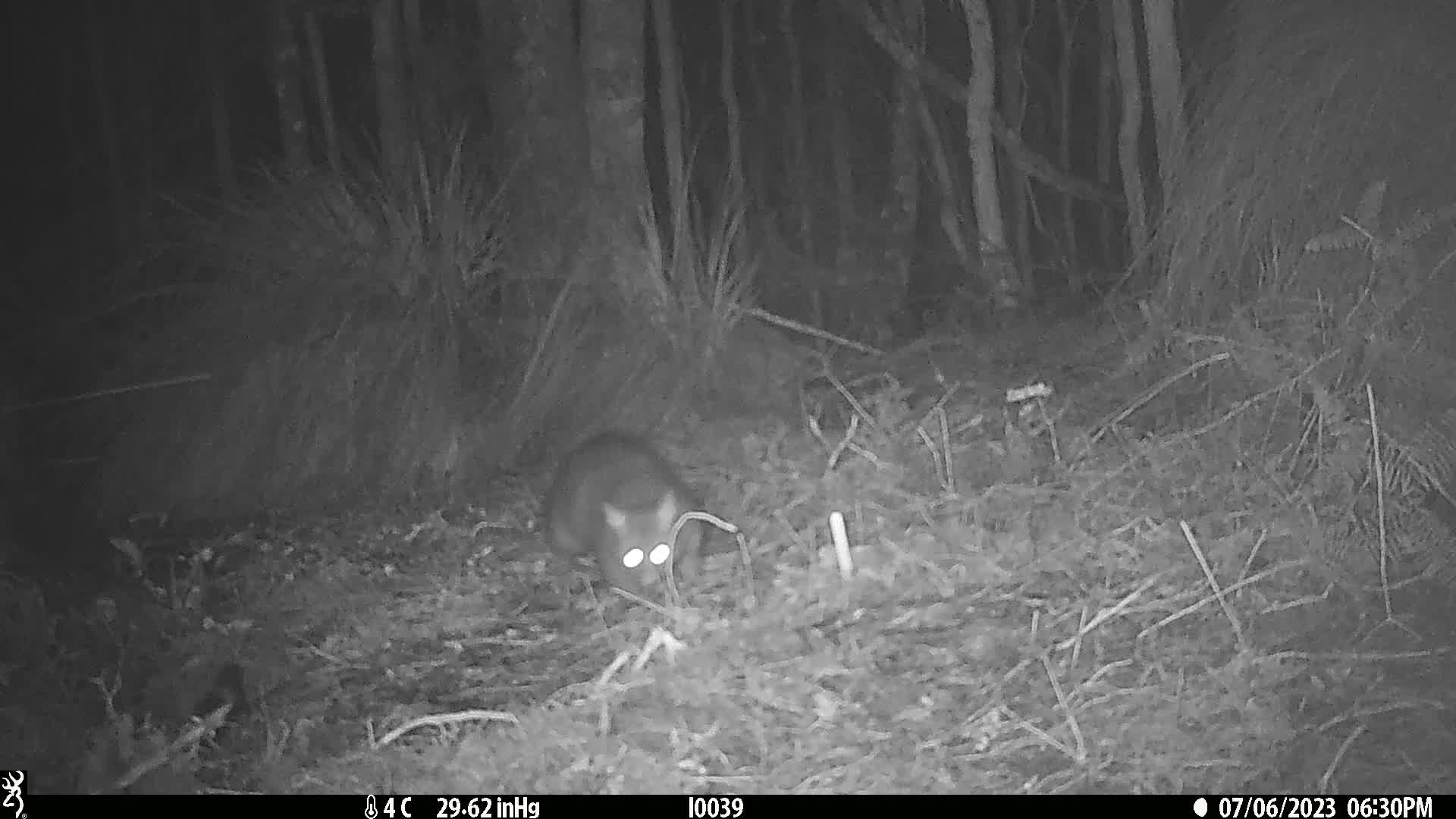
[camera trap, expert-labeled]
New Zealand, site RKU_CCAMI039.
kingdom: Animalia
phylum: Chordata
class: Mammalia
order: Diprotodontia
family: Phalangeridae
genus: Trichosurus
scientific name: Trichosurus vulpecula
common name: common brushtail possum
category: possum